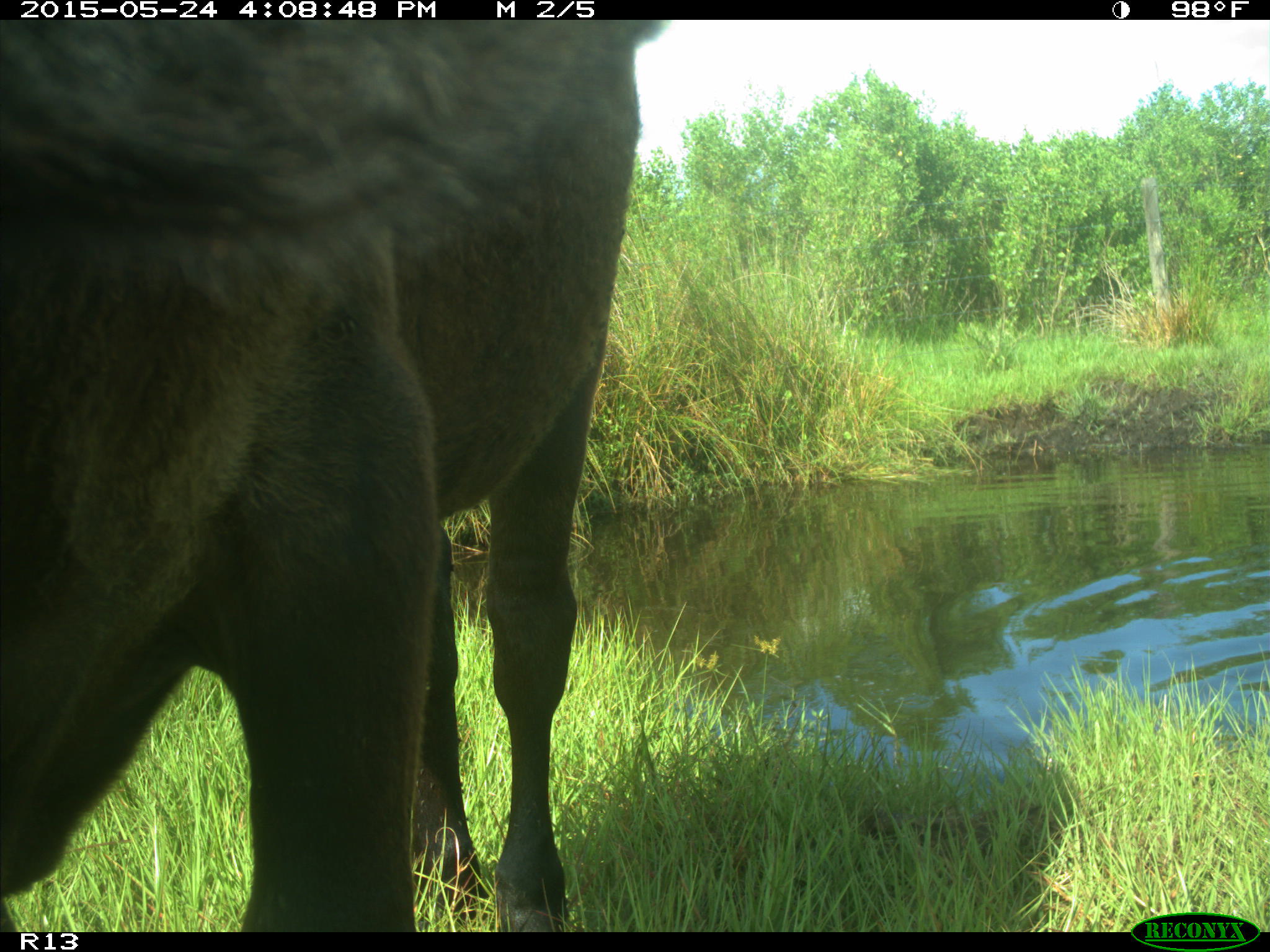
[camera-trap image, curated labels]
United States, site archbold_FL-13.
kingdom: Animalia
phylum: Chordata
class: Mammalia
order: Artiodactyla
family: Bovidae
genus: Bos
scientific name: Bos taurus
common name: domestic cow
Bos taurus (domestic cow).